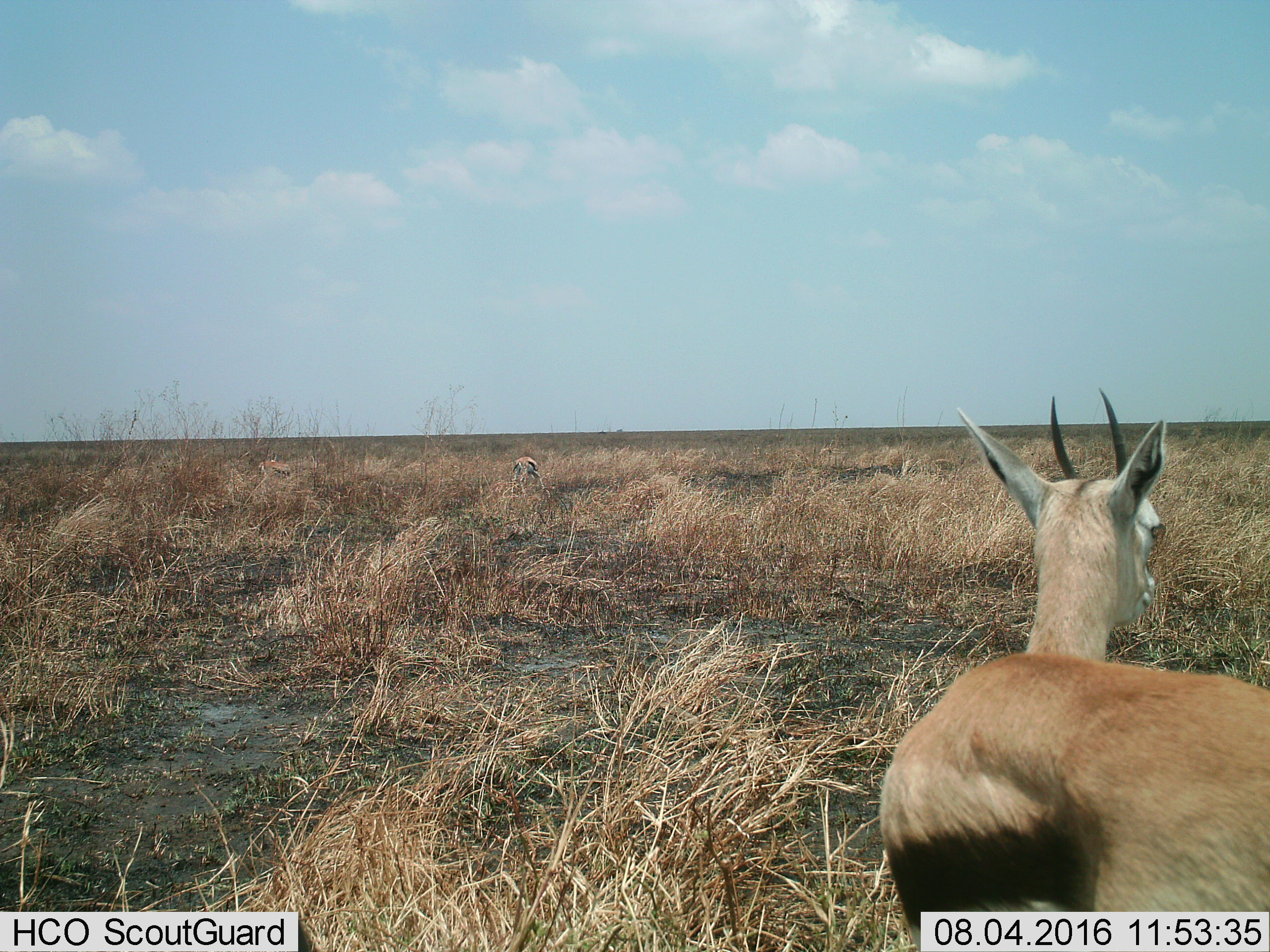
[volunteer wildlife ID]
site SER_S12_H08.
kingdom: Animalia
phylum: Chordata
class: Mammalia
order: Artiodactyla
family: Bovidae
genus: Eudorcas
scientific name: Eudorcas thomsonii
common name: thomson's gazelle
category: gazellethomsons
Gazellethomsons (thomson's gazelle) (Eudorcas thomsonii), count 2. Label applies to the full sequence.